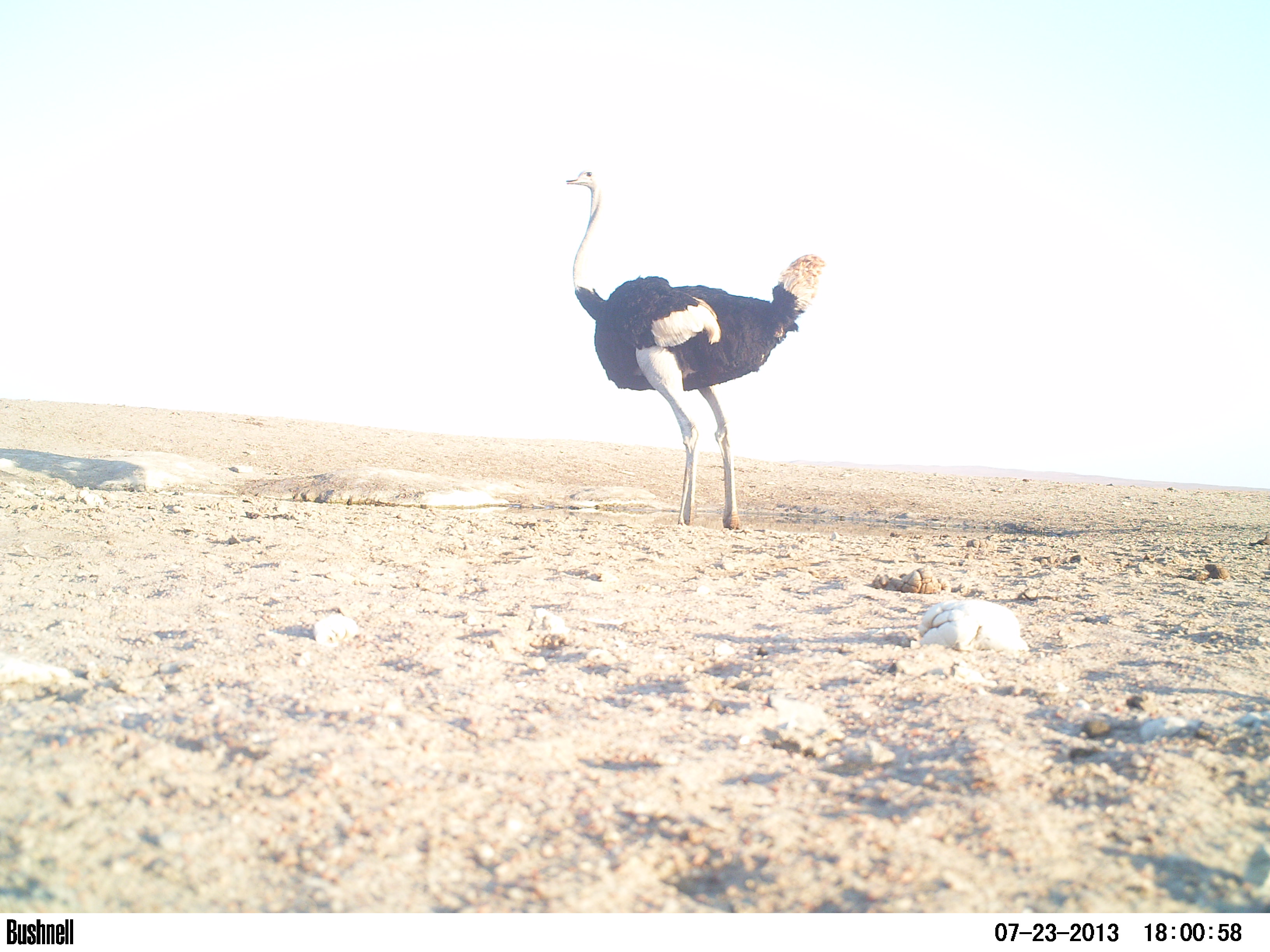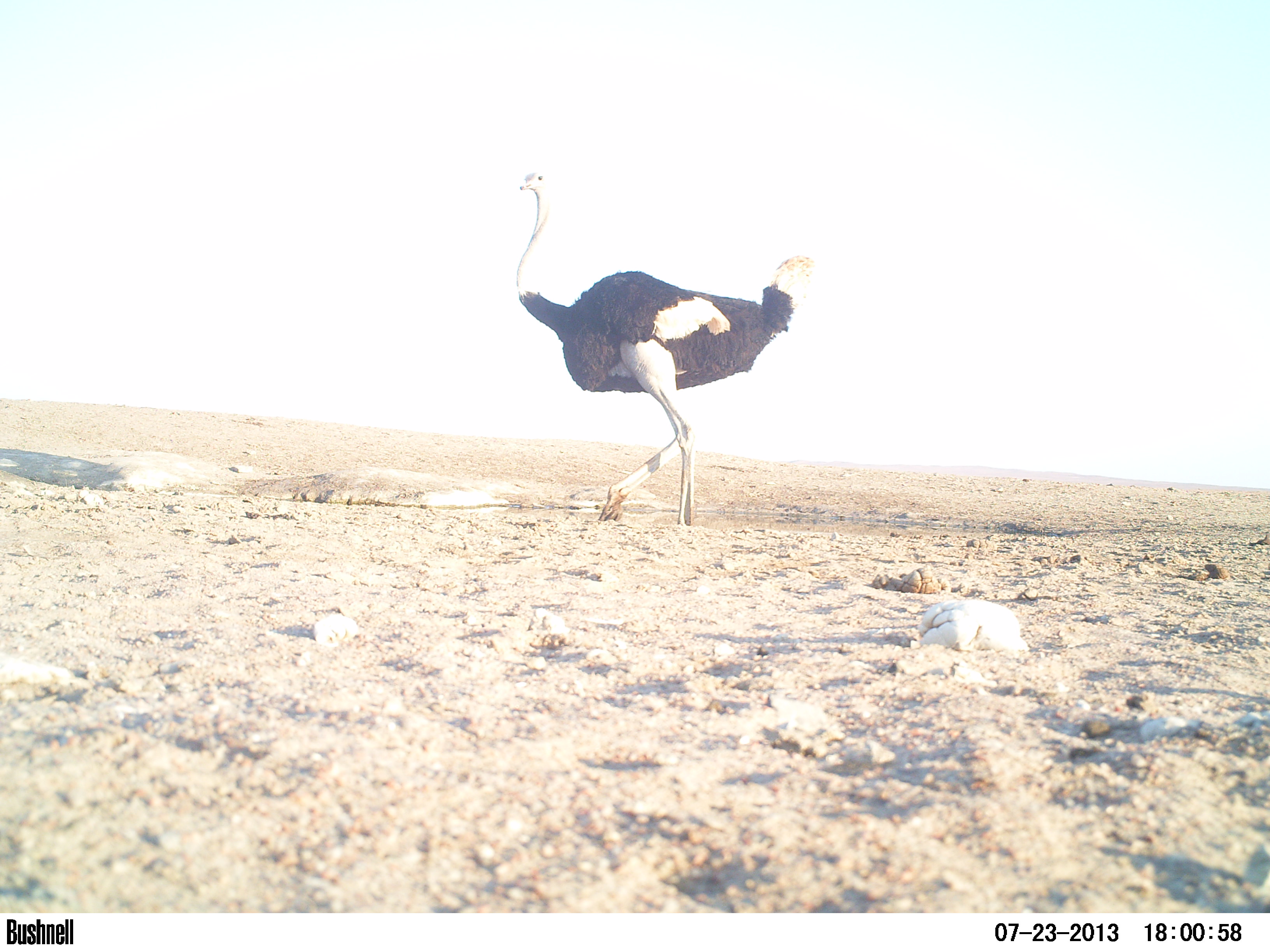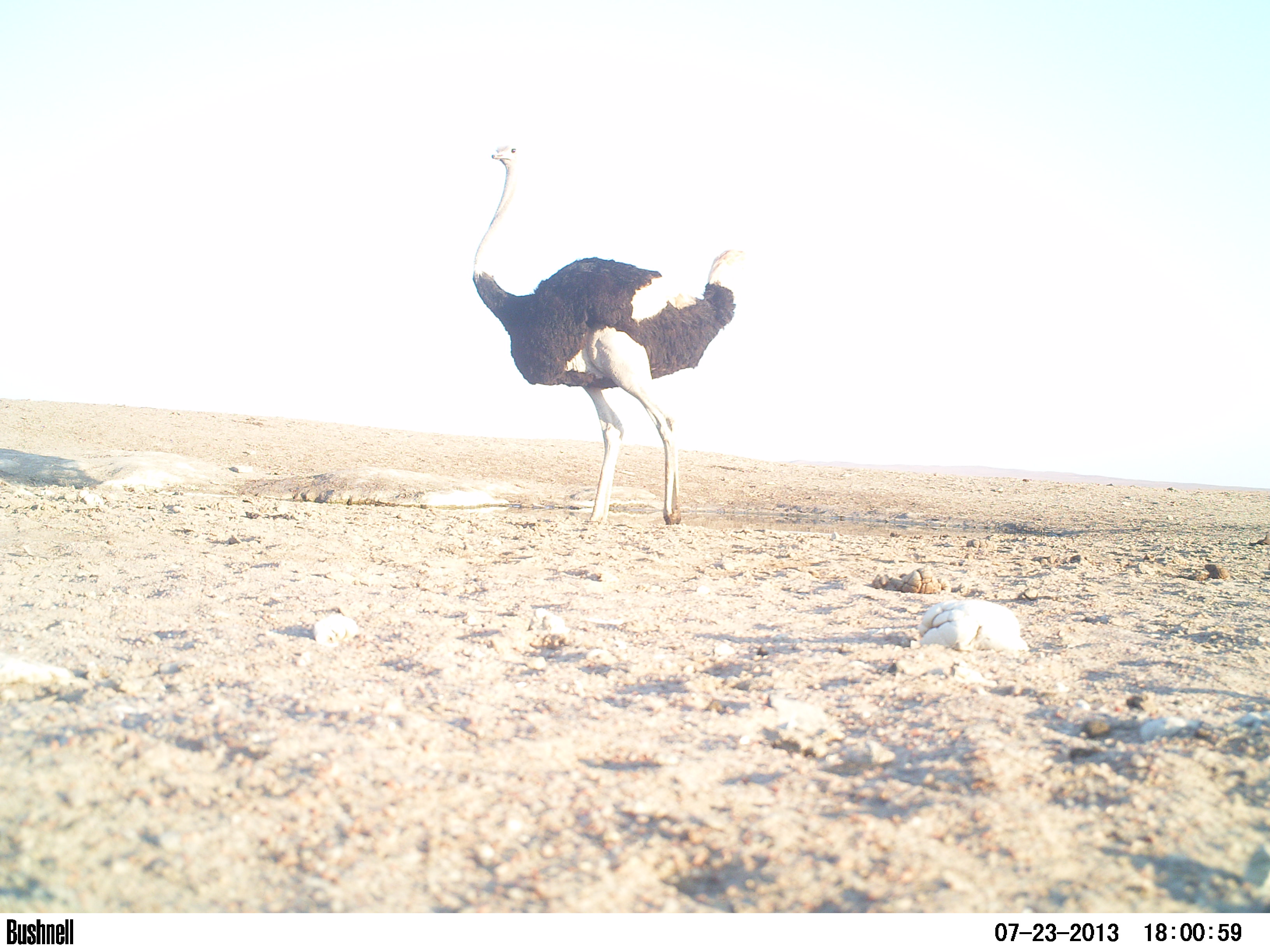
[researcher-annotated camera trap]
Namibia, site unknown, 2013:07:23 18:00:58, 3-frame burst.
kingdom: Animalia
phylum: Chordata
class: Aves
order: Struthioniformes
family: Struthionidae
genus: Struthio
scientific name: Struthio camelus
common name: common ostrich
Struthio camelus (common ostrich).